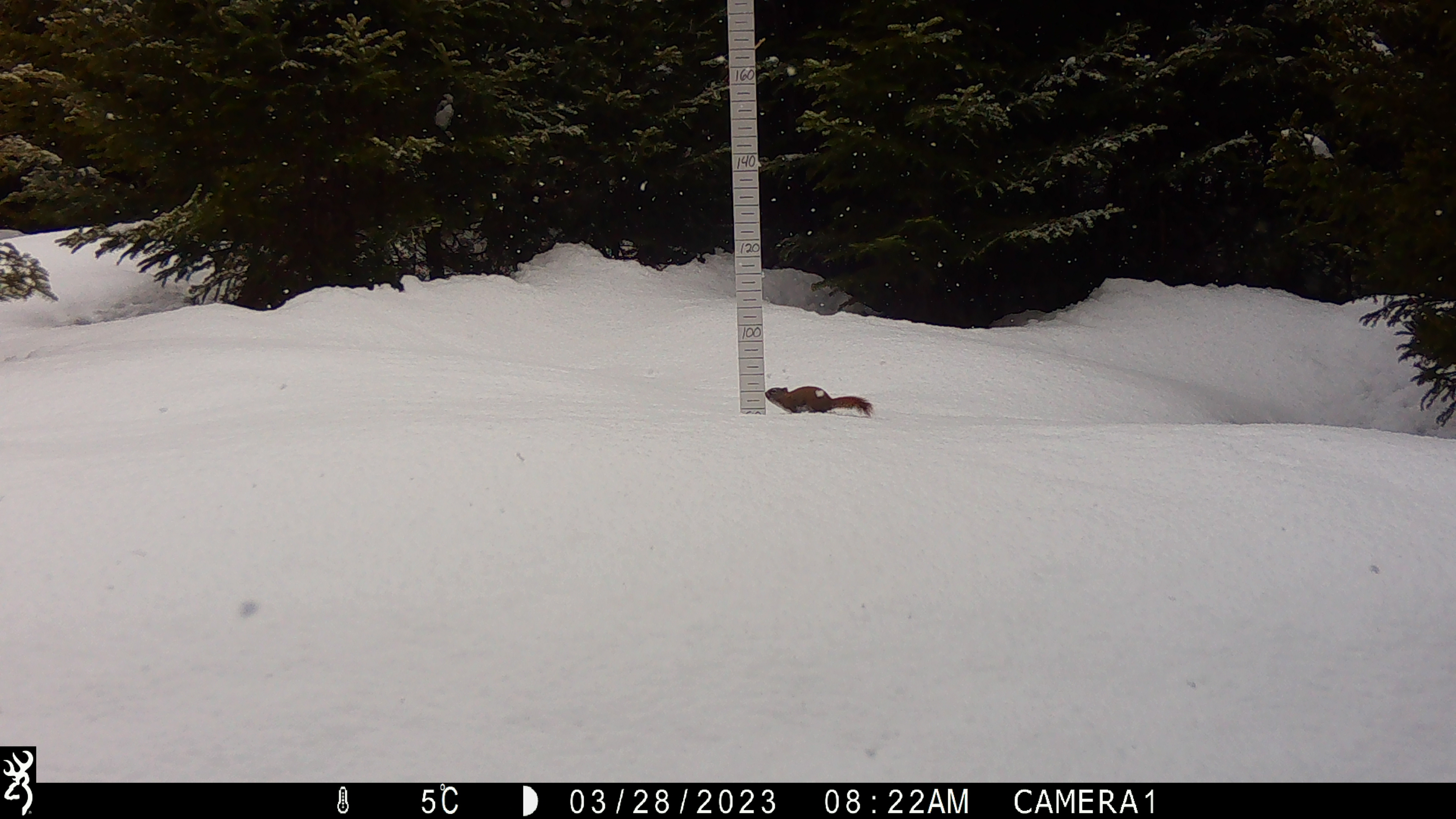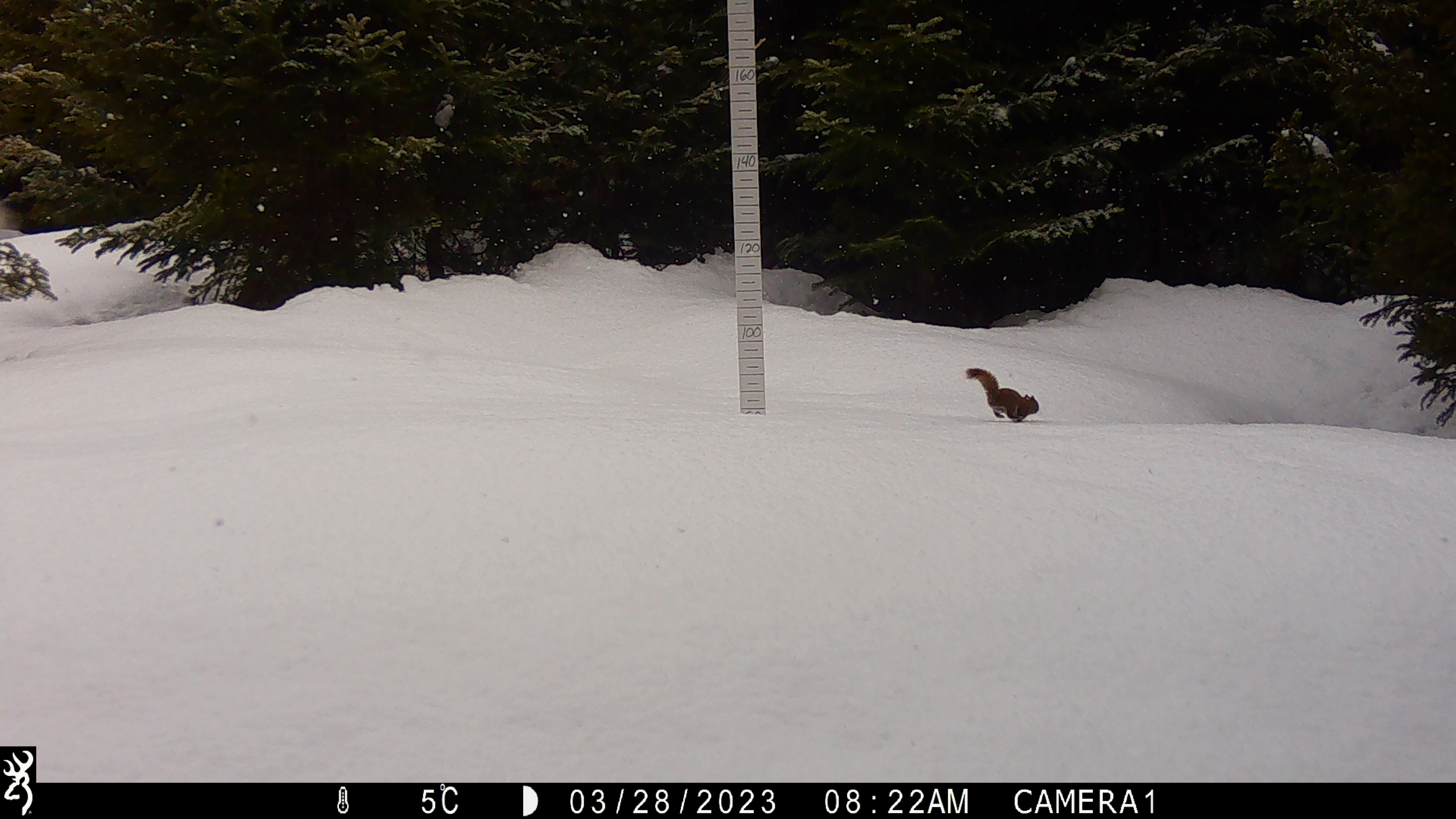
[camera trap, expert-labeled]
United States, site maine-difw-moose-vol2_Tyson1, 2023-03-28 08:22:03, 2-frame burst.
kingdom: Animalia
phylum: Chordata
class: Mammalia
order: Rodentia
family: Sciuridae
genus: Tamiasciurus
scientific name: Tamiasciurus hudsonicus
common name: red squirrel